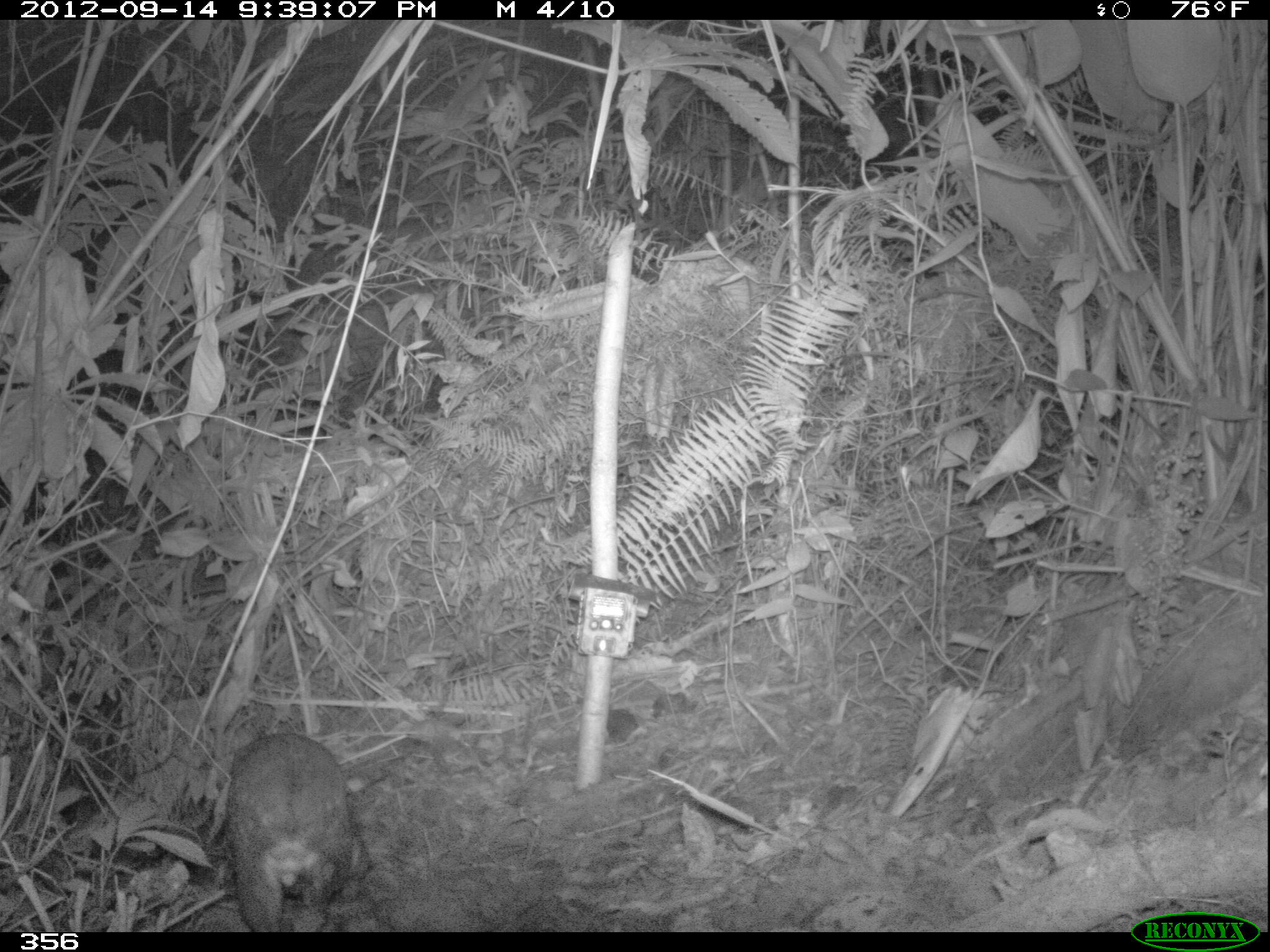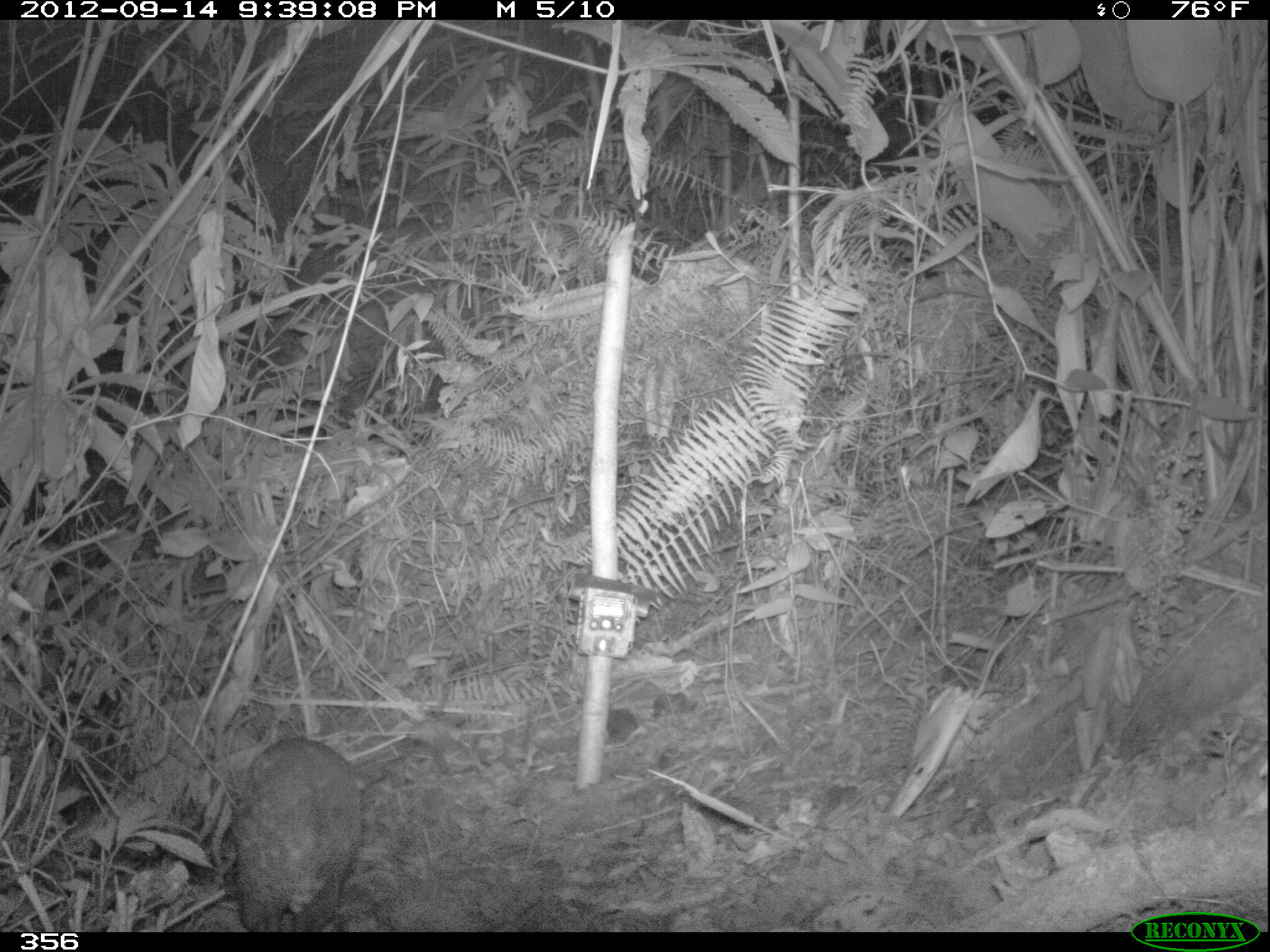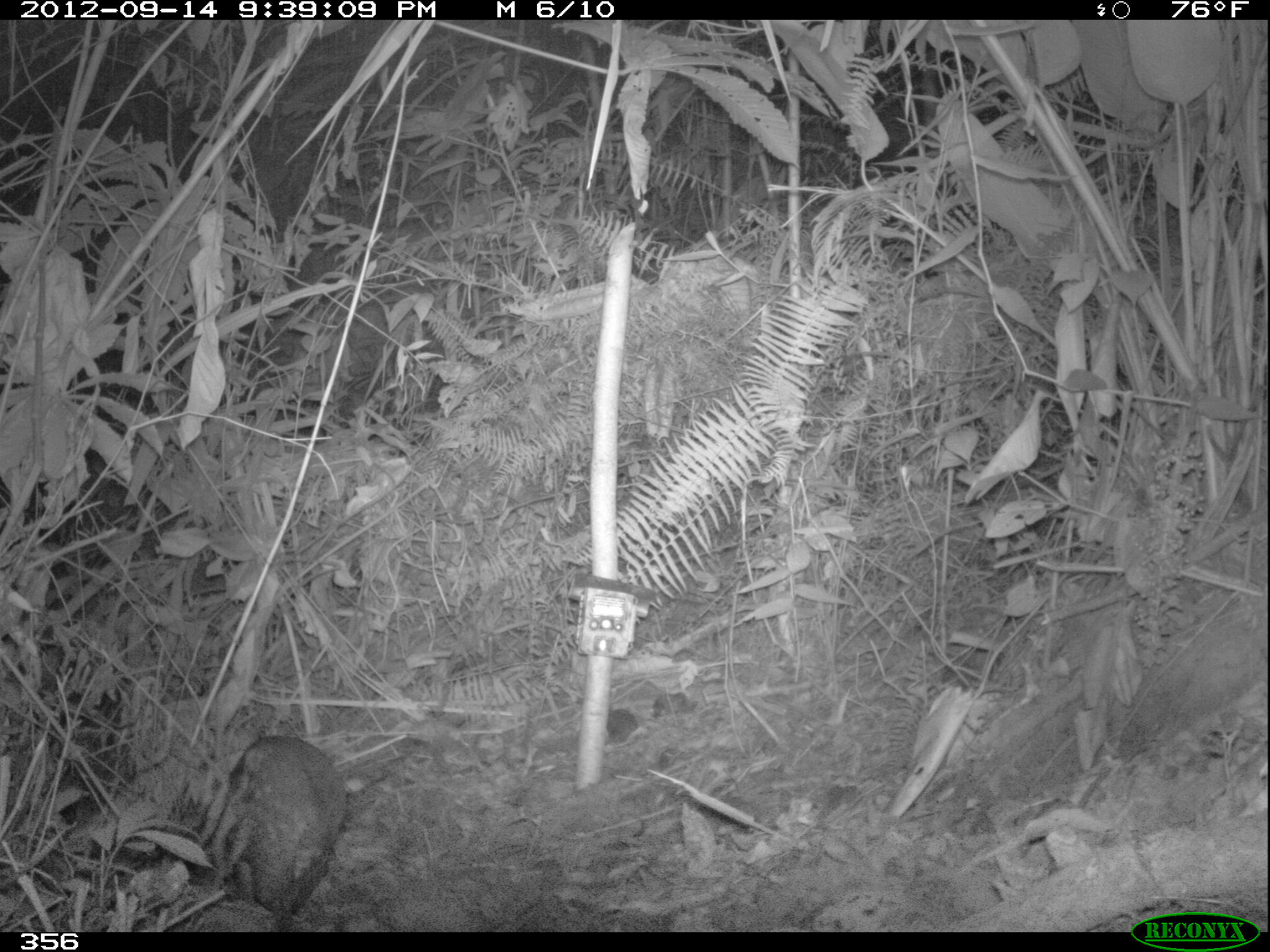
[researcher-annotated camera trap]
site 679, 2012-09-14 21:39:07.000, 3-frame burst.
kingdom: Animalia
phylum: Chordata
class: Mammalia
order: Rodentia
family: Cuniculidae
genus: Cuniculus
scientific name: Cuniculus paca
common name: spotted paca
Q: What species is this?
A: Cuniculus paca (spotted paca).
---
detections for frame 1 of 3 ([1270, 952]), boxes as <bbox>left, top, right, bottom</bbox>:
cuniculus paca: <bbox>224, 731, 369, 931</bbox>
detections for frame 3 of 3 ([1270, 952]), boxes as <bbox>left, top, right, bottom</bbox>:
cuniculus paca: <bbox>219, 734, 347, 932</bbox>